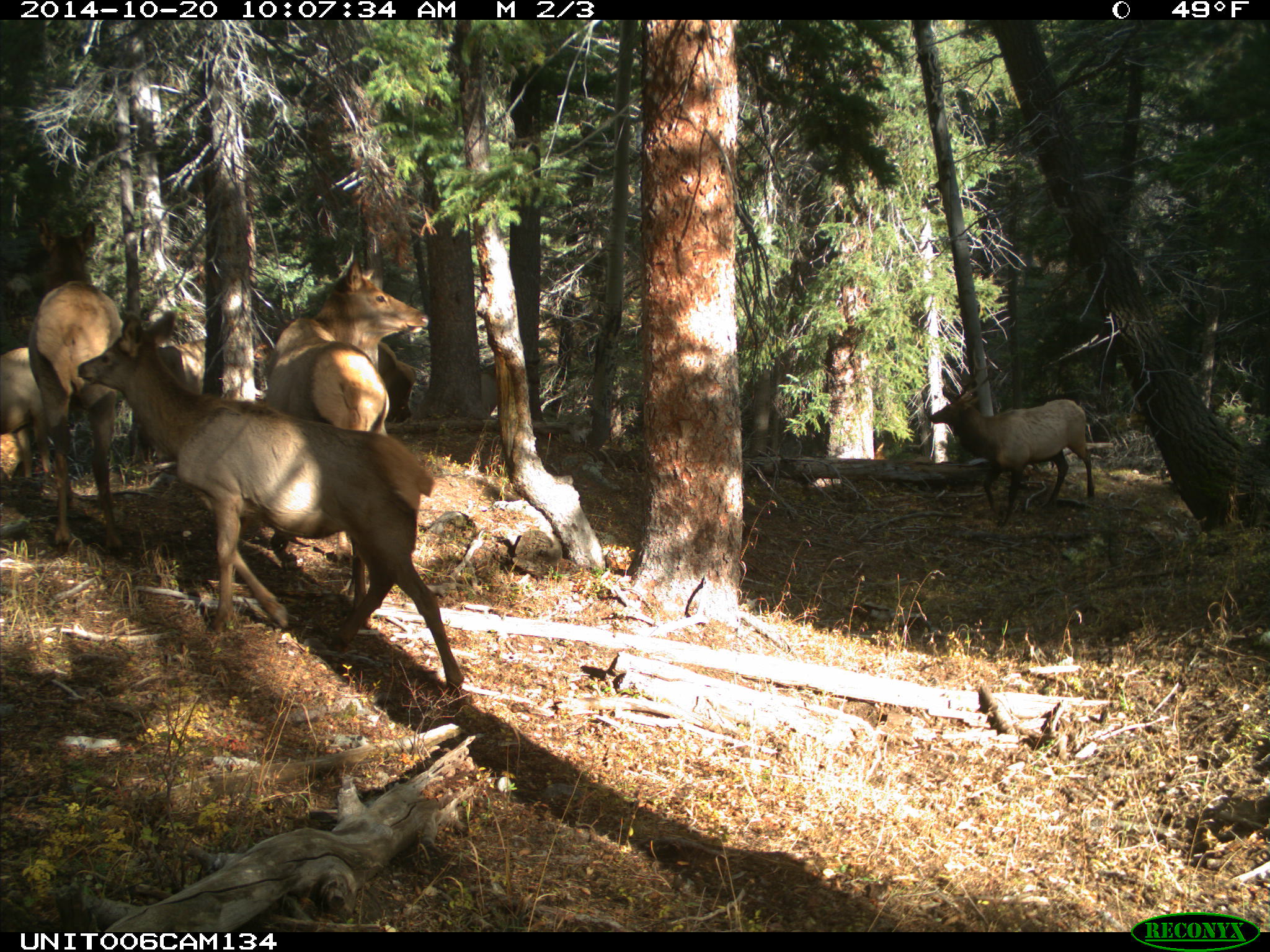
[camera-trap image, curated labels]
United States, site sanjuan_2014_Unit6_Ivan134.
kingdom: Animalia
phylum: Chordata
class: Mammalia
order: Artiodactyla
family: Cervidae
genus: Cervus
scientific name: Cervus elaphus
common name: red deer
Cervus elaphus (red deer).